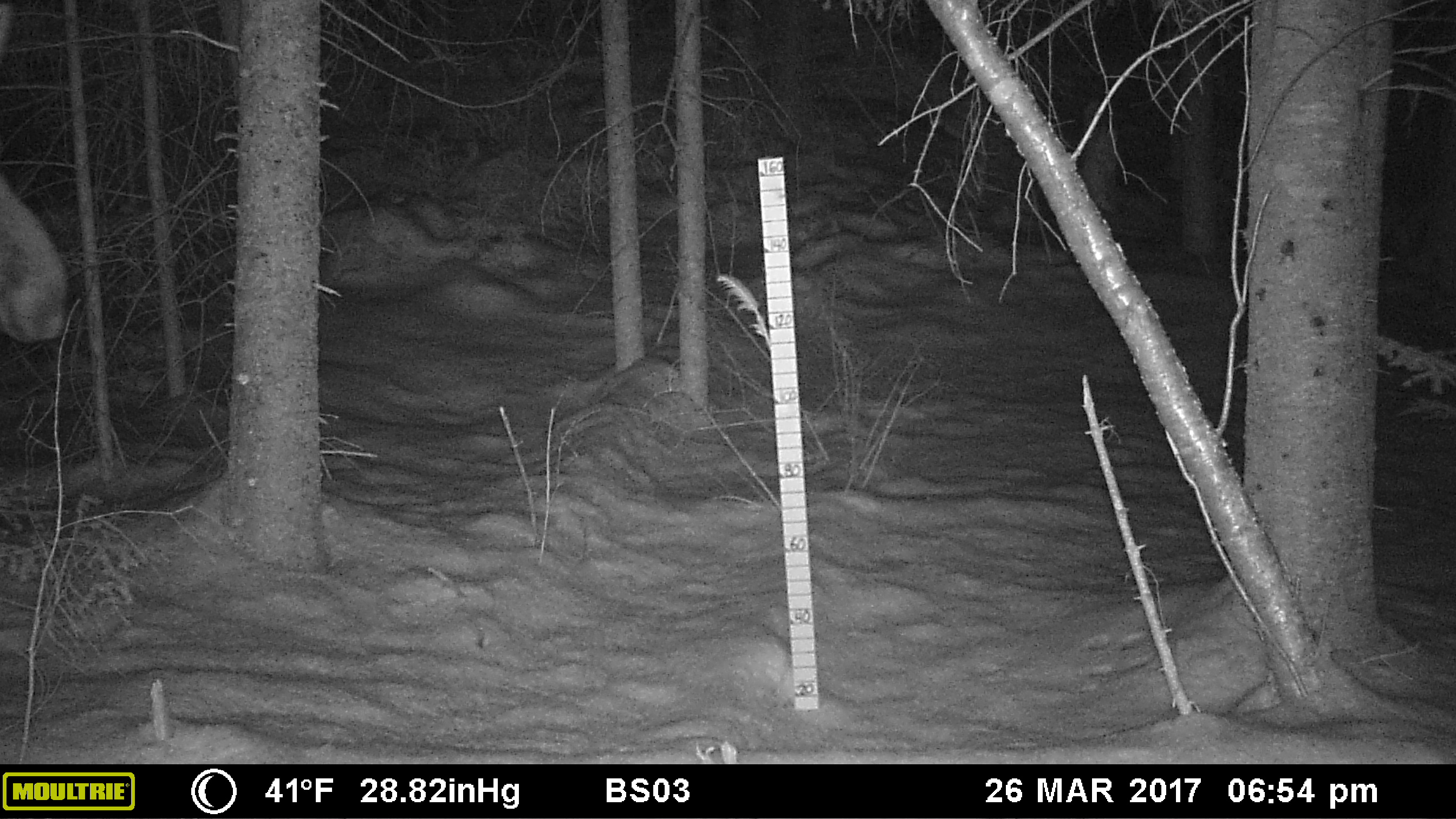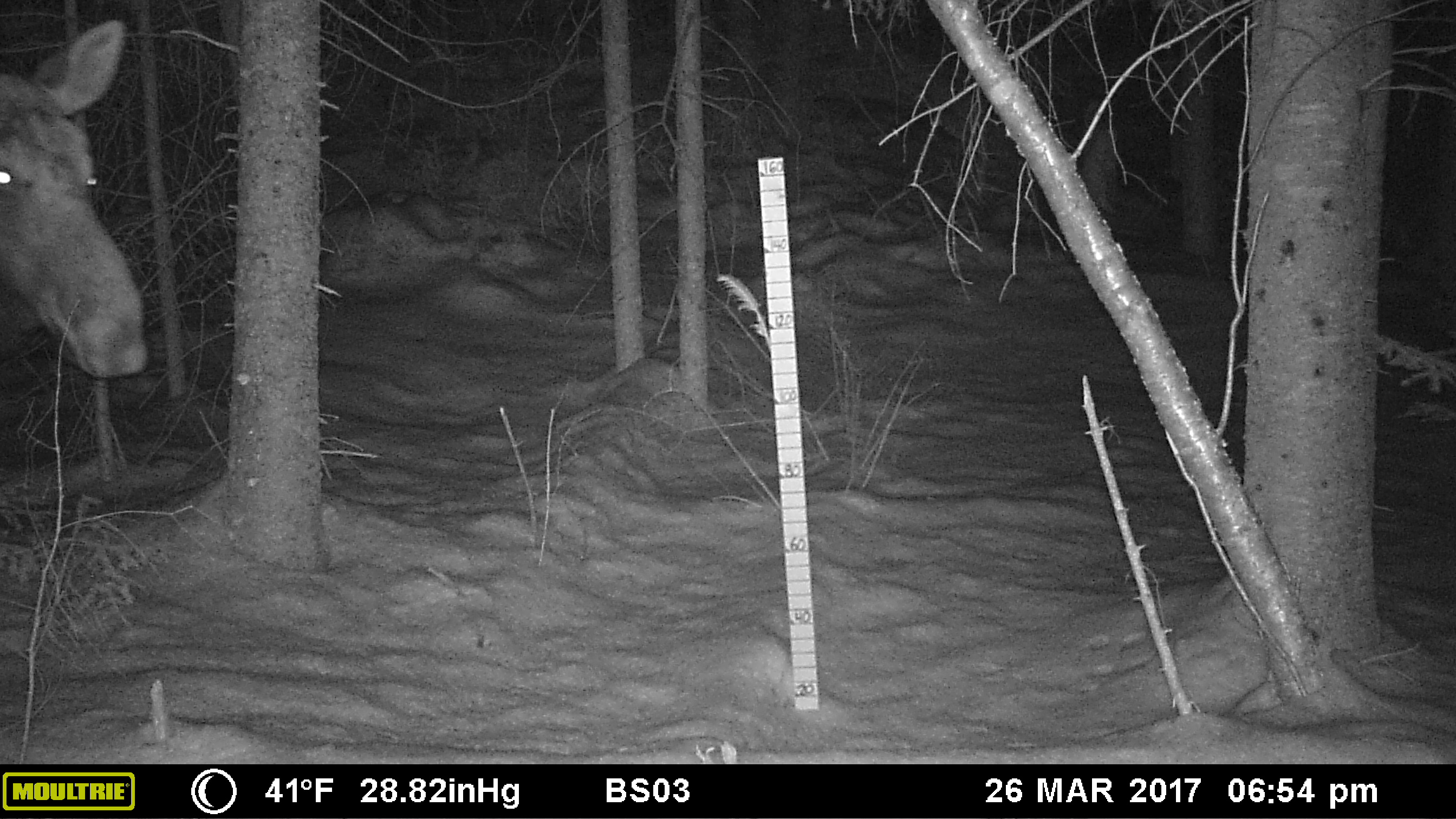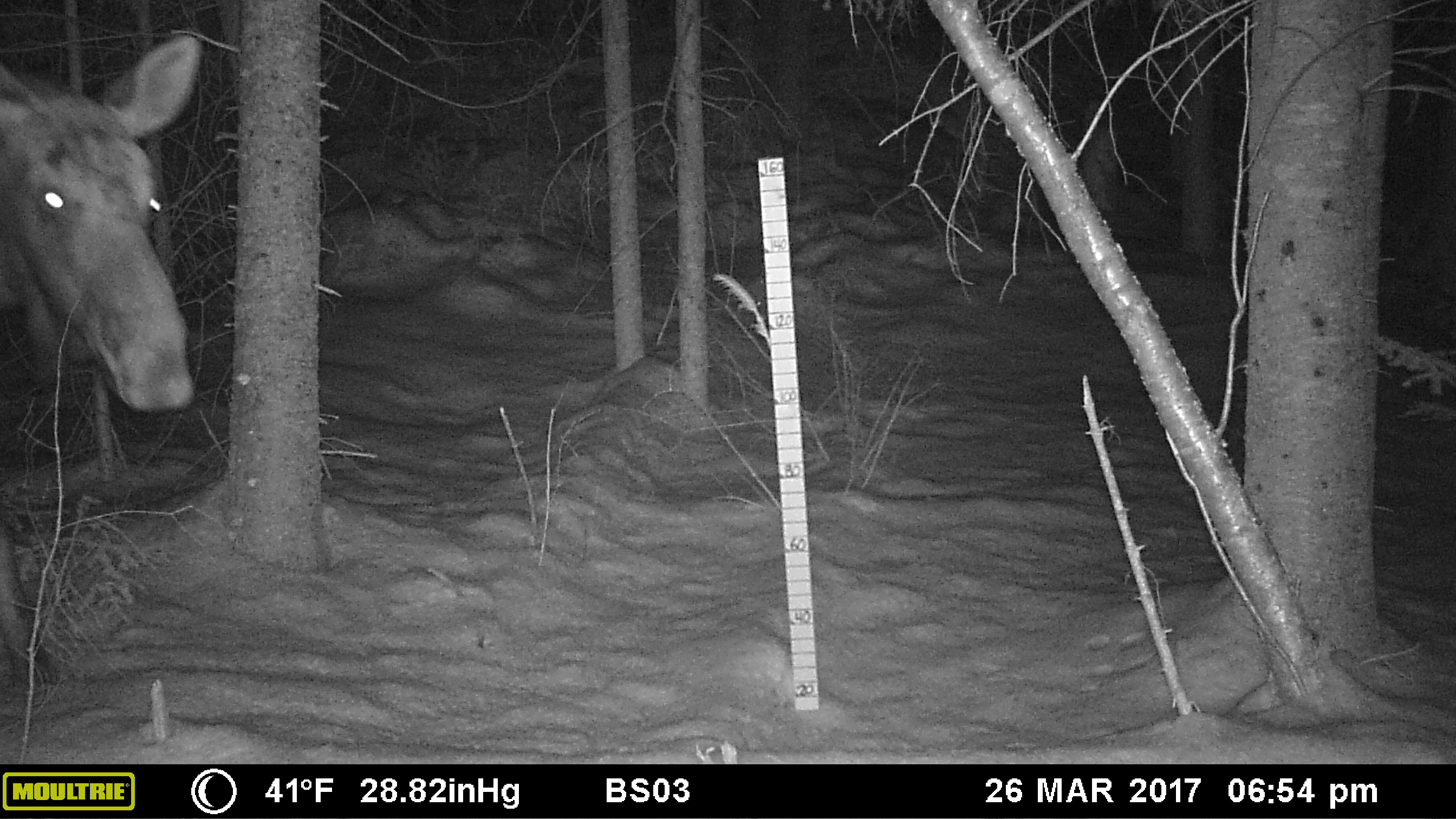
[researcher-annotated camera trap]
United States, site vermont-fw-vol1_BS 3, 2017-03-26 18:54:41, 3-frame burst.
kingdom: Animalia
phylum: Chordata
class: Mammalia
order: Artiodactyla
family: Cervidae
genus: Alces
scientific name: Alces alces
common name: moose